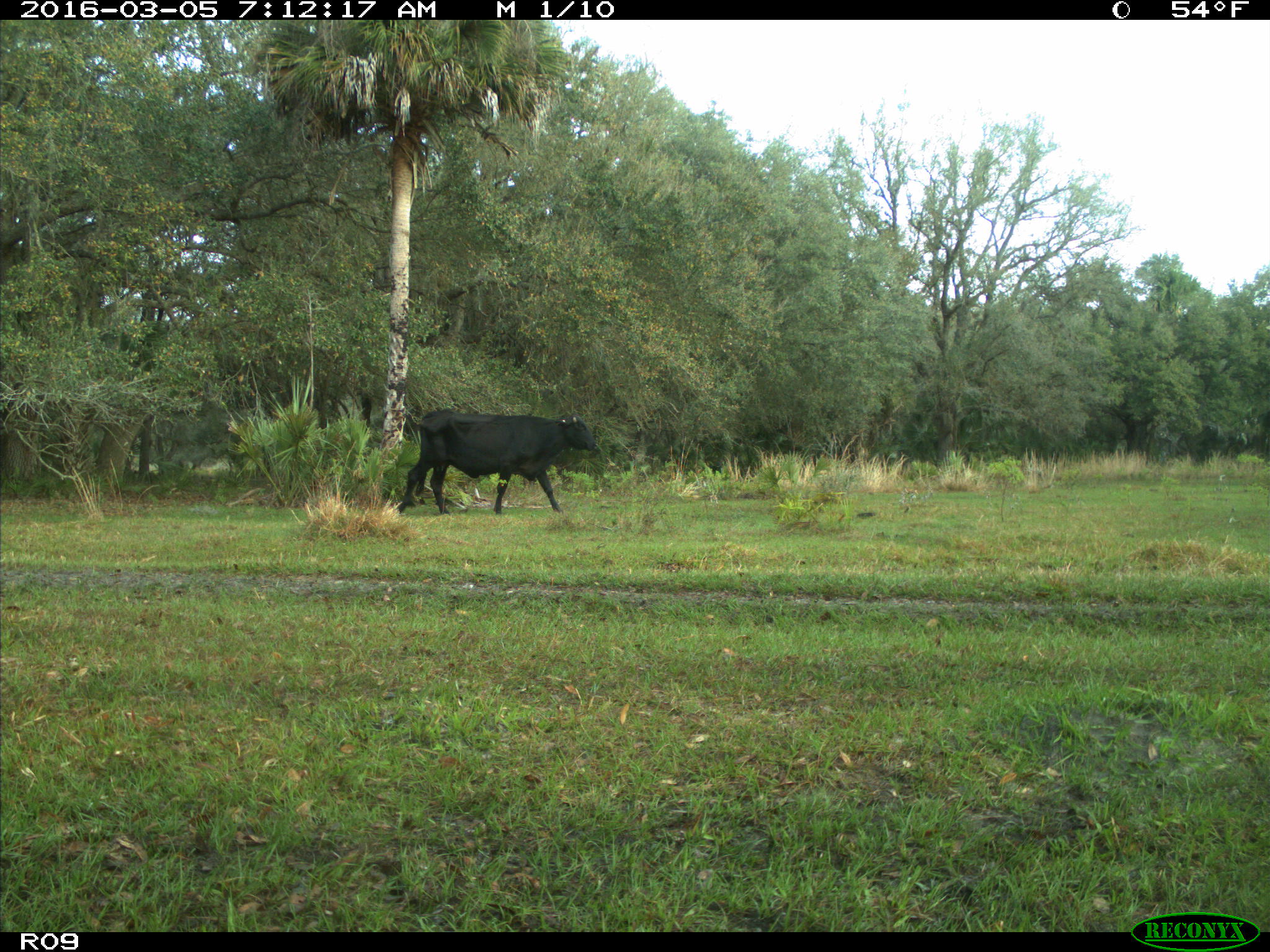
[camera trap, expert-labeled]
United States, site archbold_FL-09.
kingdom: Animalia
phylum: Chordata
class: Mammalia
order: Artiodactyla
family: Bovidae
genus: Bos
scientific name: Bos taurus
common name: domestic cow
Bos taurus (domestic cow).